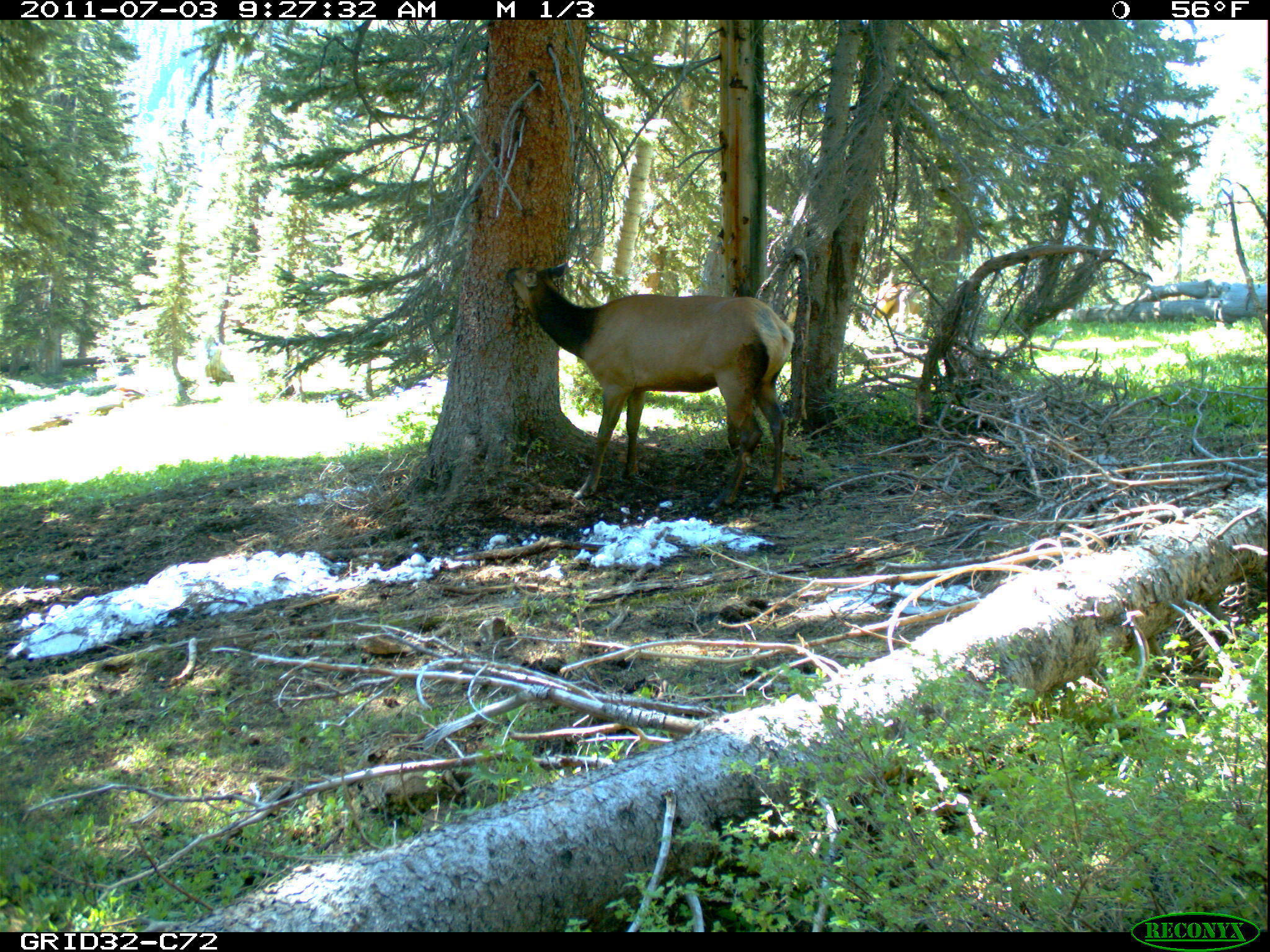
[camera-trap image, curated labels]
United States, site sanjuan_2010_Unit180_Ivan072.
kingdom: Animalia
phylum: Chordata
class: Mammalia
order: Artiodactyla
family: Cervidae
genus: Cervus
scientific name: Cervus elaphus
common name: red deer